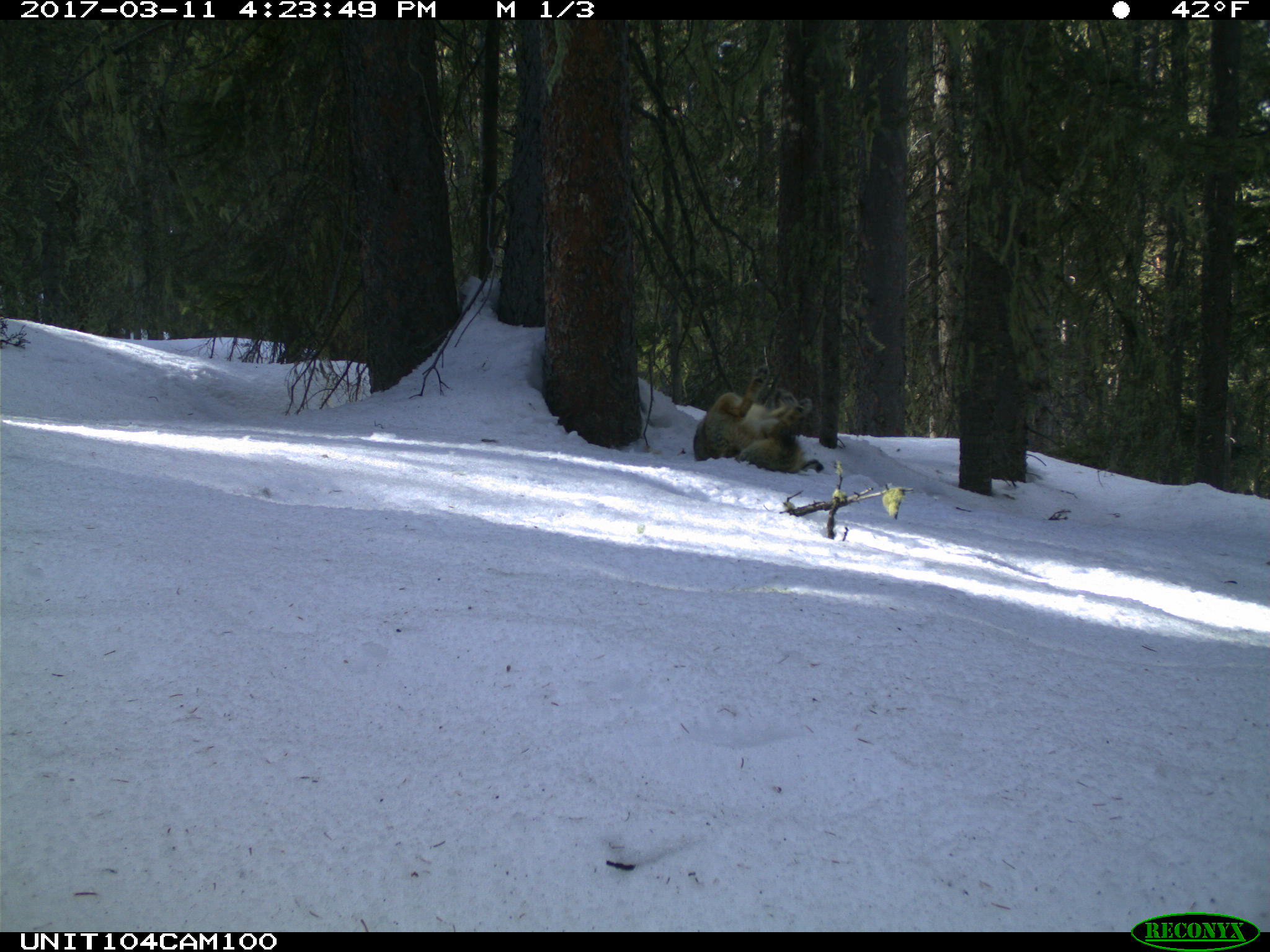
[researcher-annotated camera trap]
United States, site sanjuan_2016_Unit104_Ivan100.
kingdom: Animalia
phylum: Chordata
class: Mammalia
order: Carnivora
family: Canidae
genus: Canis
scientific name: Canis latrans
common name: coyote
Canis latrans (coyote).